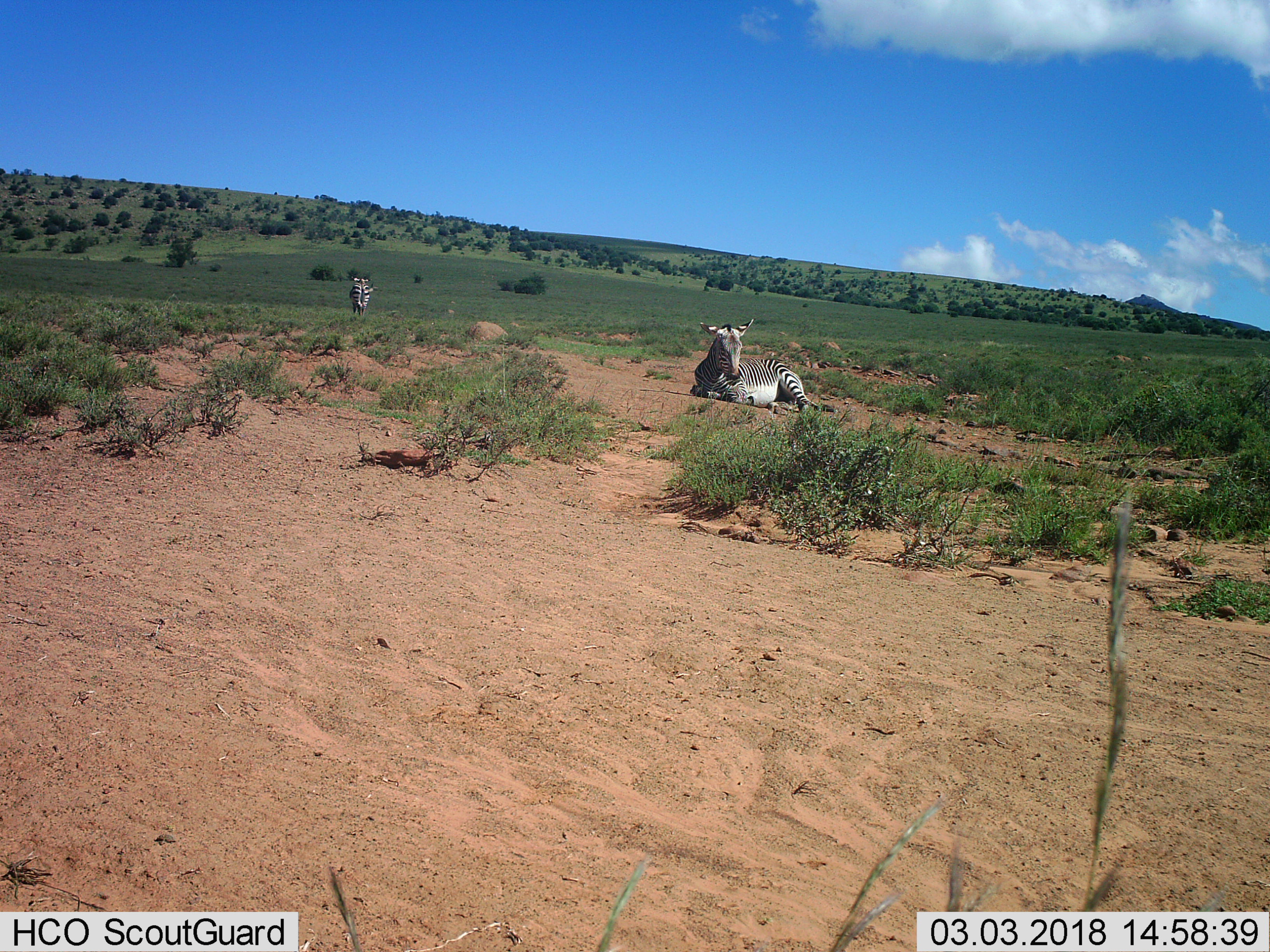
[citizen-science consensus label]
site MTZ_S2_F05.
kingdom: Animalia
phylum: Chordata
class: Mammalia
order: Perissodactyla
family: Equidae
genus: Equus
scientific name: Equus zebra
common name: mountain zebra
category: zebramountain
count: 2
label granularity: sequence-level